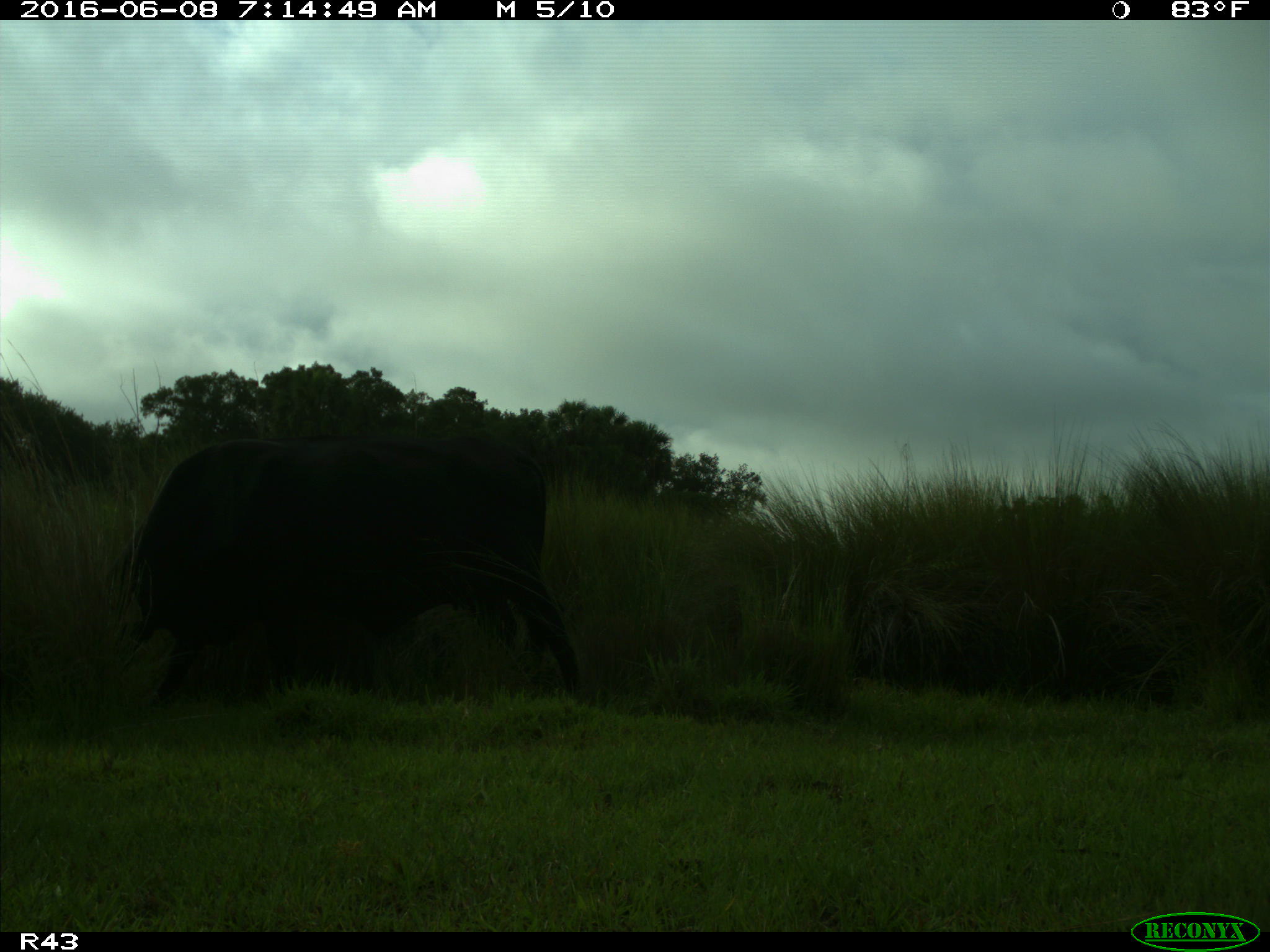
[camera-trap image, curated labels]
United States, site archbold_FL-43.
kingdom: Animalia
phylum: Chordata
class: Mammalia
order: Artiodactyla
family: Bovidae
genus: Bos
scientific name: Bos taurus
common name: domestic cow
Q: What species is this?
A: Bos taurus (domestic cow).